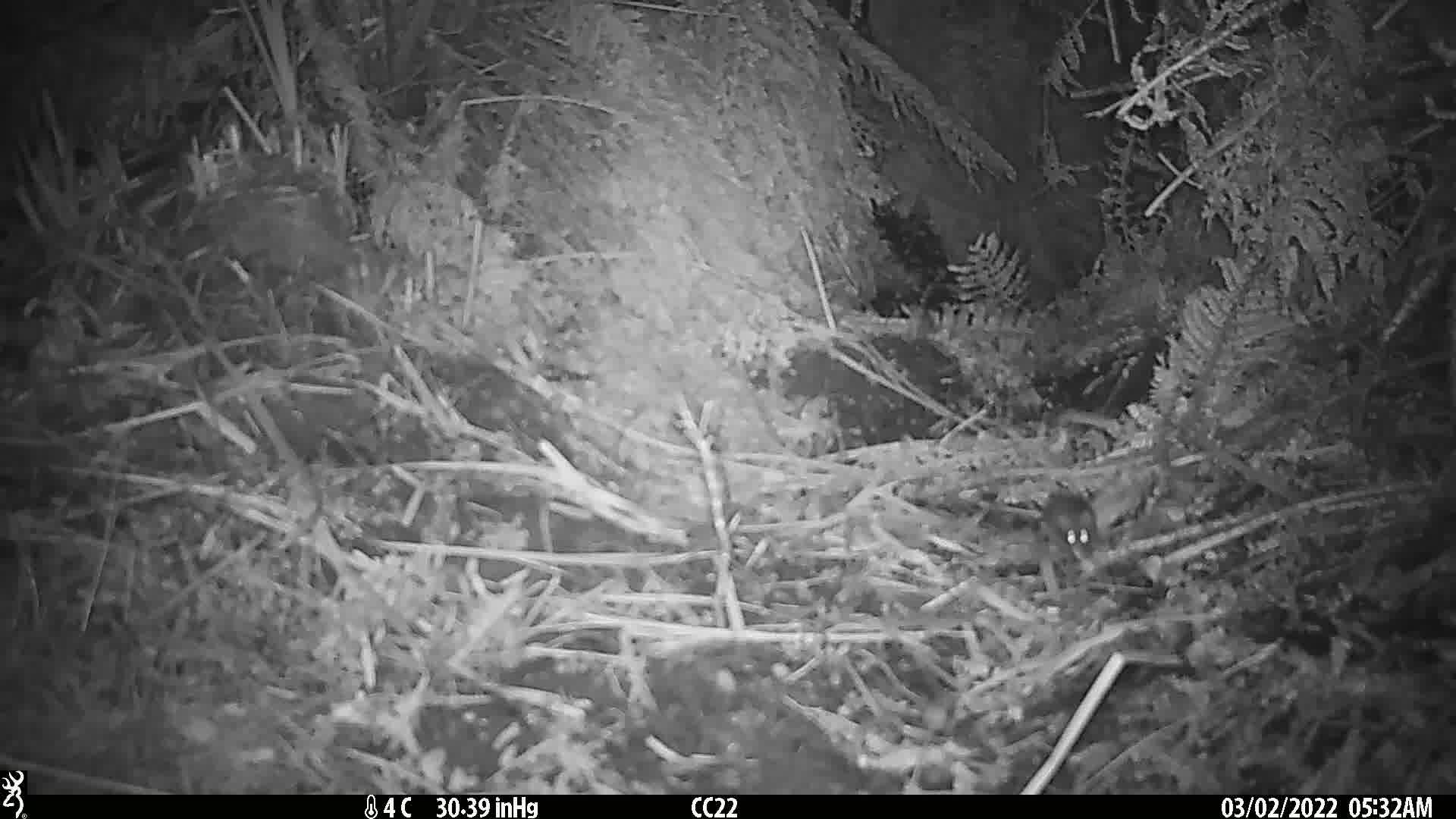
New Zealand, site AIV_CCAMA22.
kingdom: Animalia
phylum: Chordata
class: Mammalia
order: Rodentia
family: Muridae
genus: Mus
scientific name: Mus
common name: mouse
Mouse (Mus).